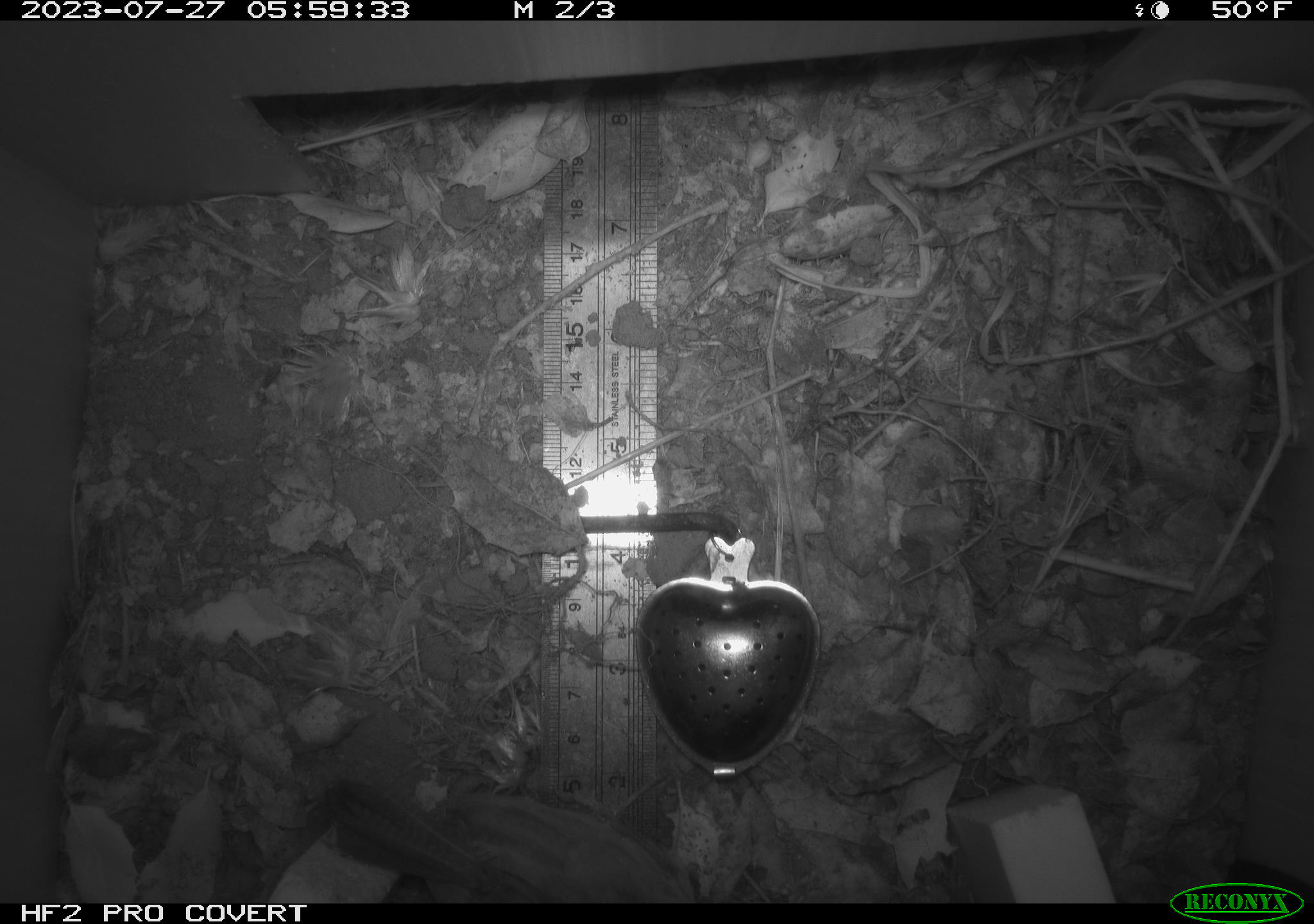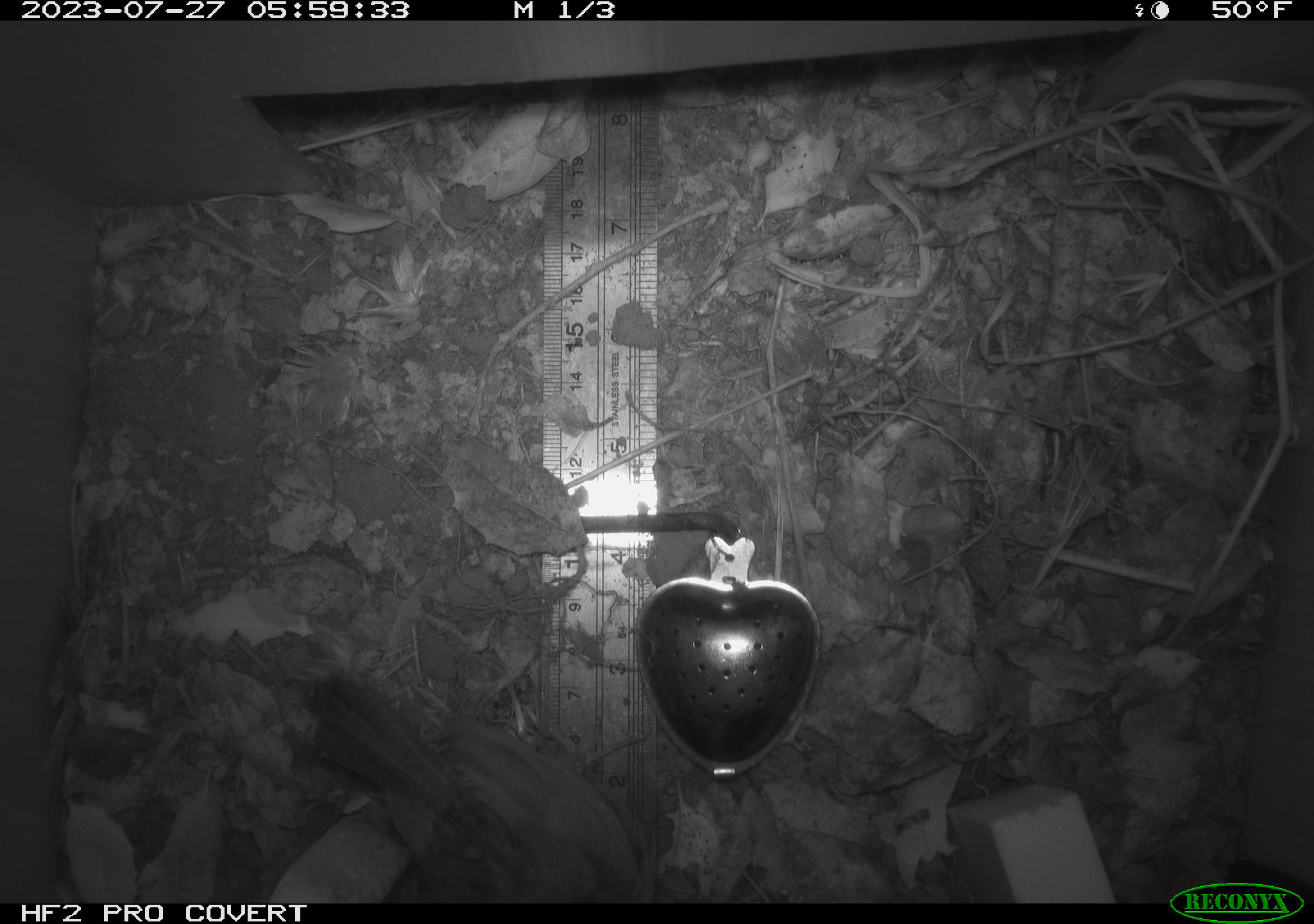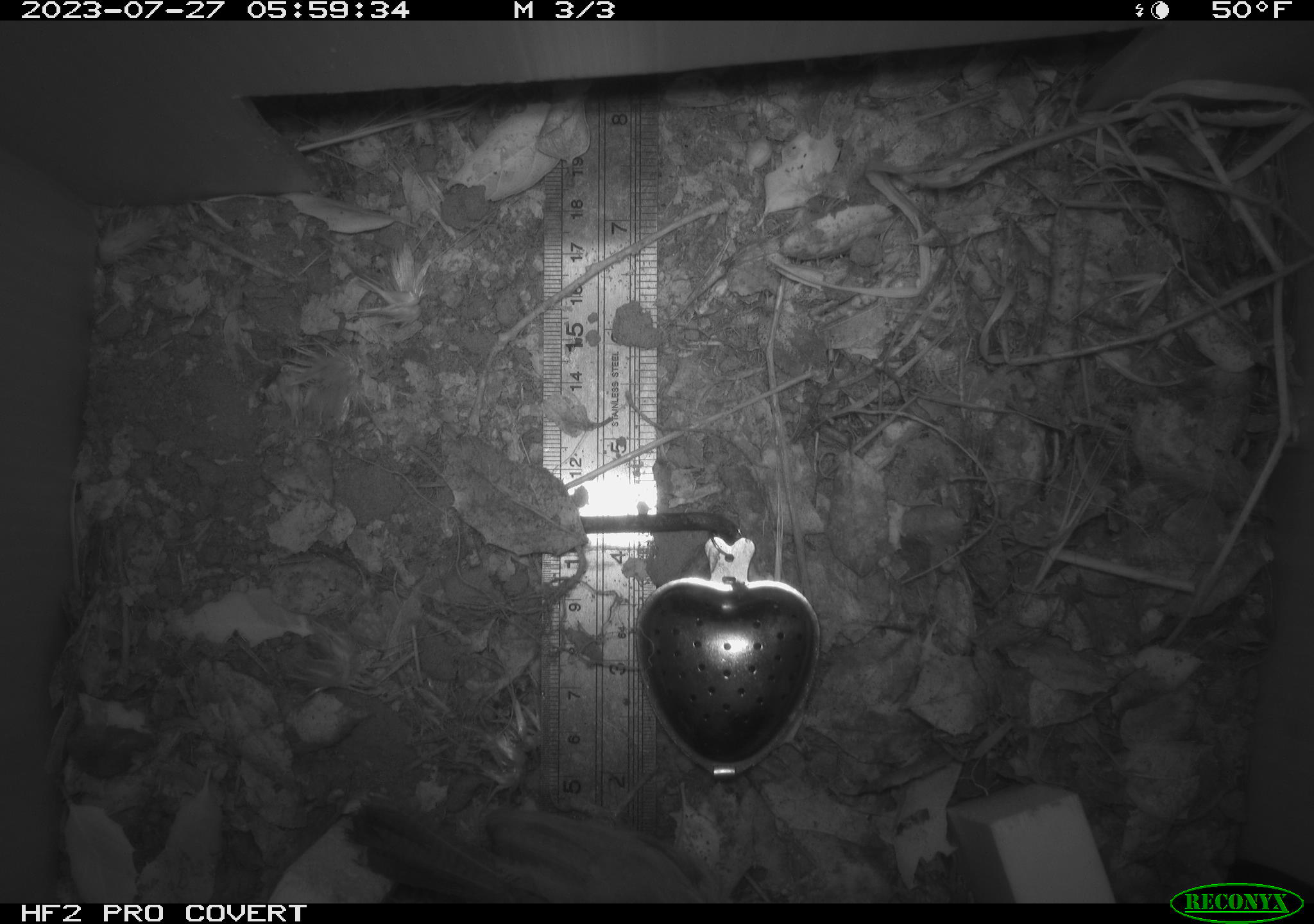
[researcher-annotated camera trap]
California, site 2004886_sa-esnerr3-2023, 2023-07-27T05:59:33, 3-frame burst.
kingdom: Animalia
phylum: Chordata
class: Aves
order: Passeriformes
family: Troglodytidae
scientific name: Troglodytidae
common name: wren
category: troglodytidae family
Troglodytidae family (wren) (Troglodytidae).